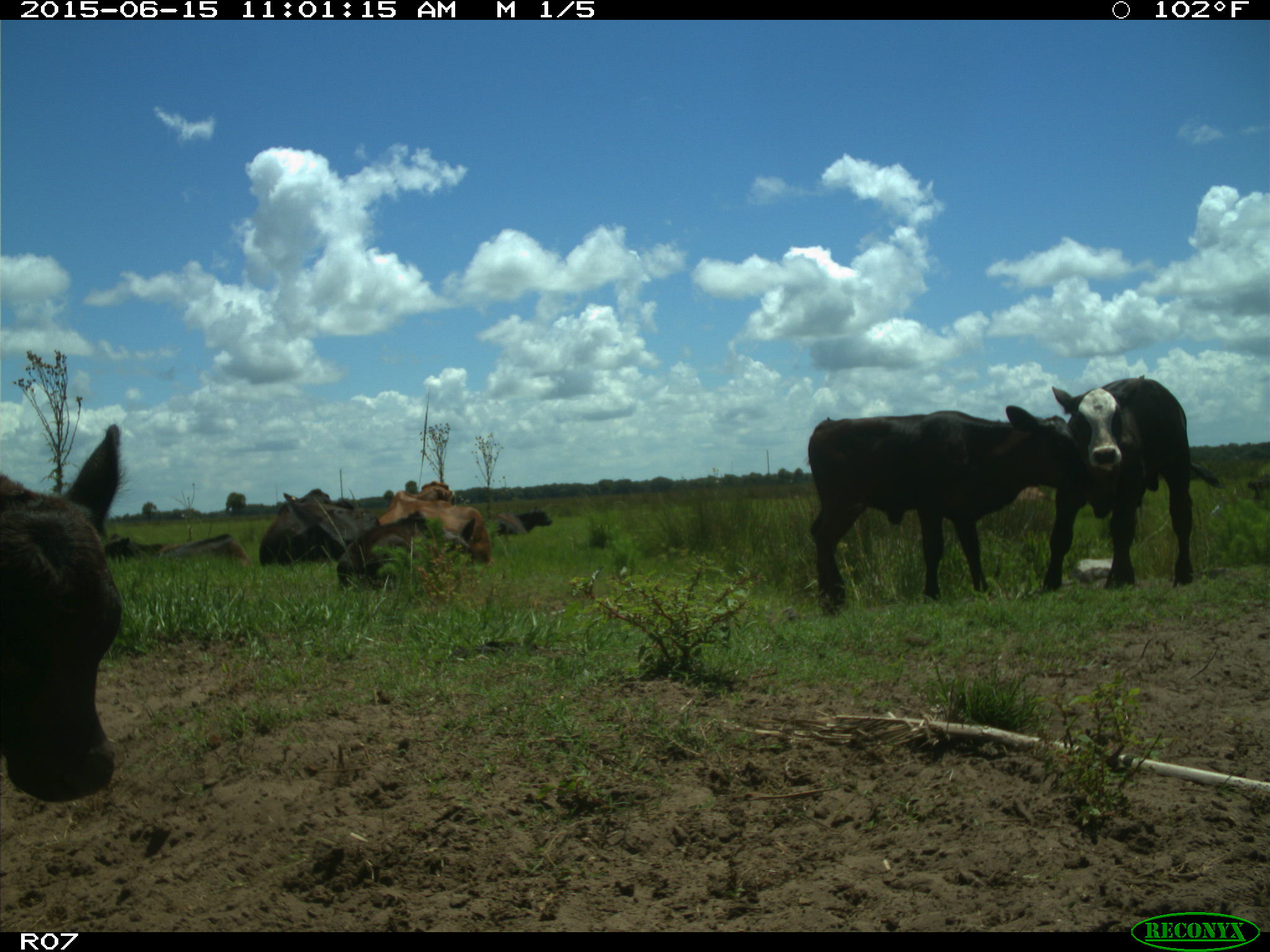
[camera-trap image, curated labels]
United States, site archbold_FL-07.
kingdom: Animalia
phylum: Chordata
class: Mammalia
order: Artiodactyla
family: Bovidae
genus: Bos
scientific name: Bos taurus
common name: domestic cow